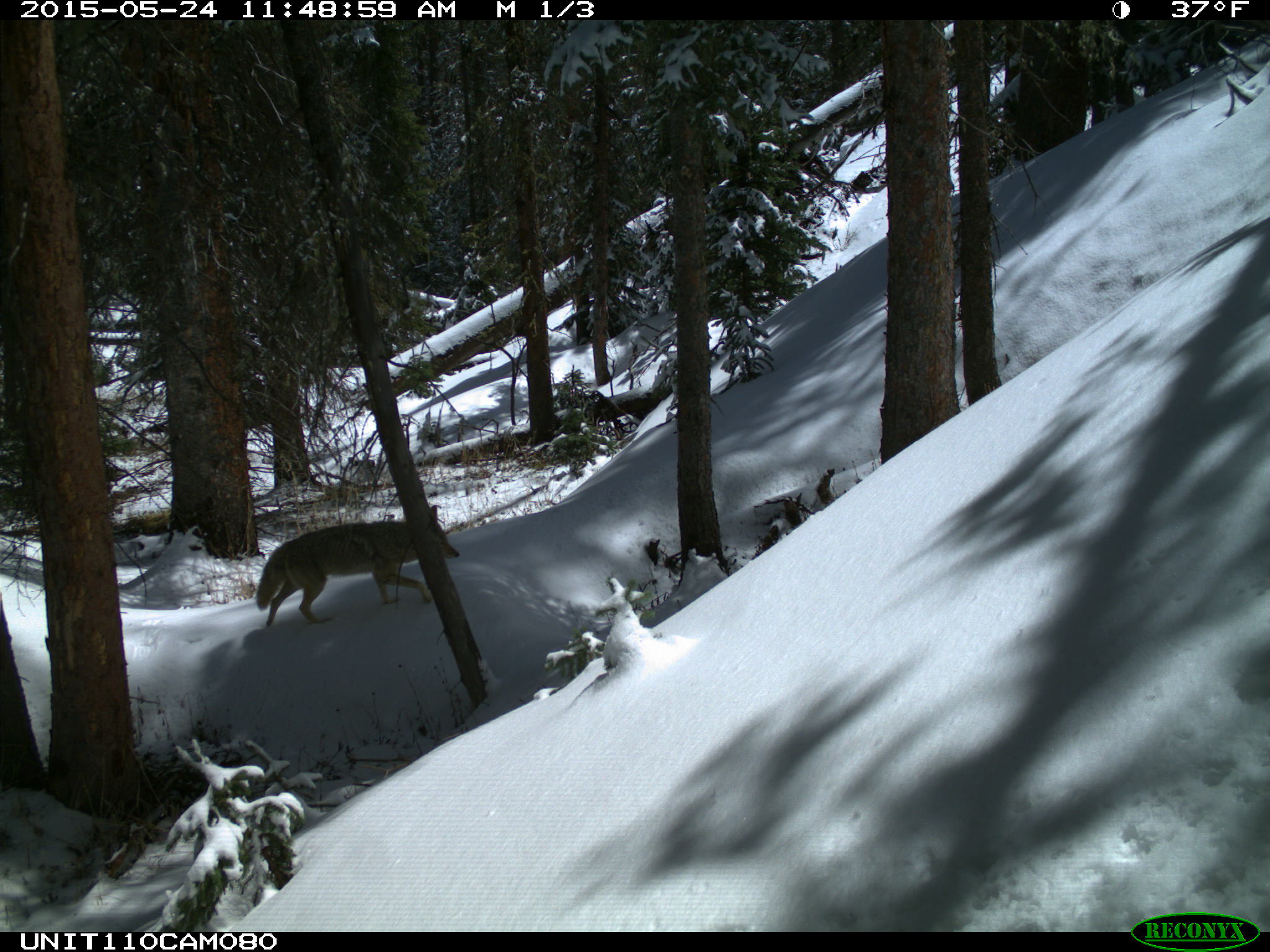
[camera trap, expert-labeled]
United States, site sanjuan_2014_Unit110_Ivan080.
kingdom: Animalia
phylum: Chordata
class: Mammalia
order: Carnivora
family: Canidae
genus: Canis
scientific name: Canis latrans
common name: coyote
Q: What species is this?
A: Canis latrans (coyote).